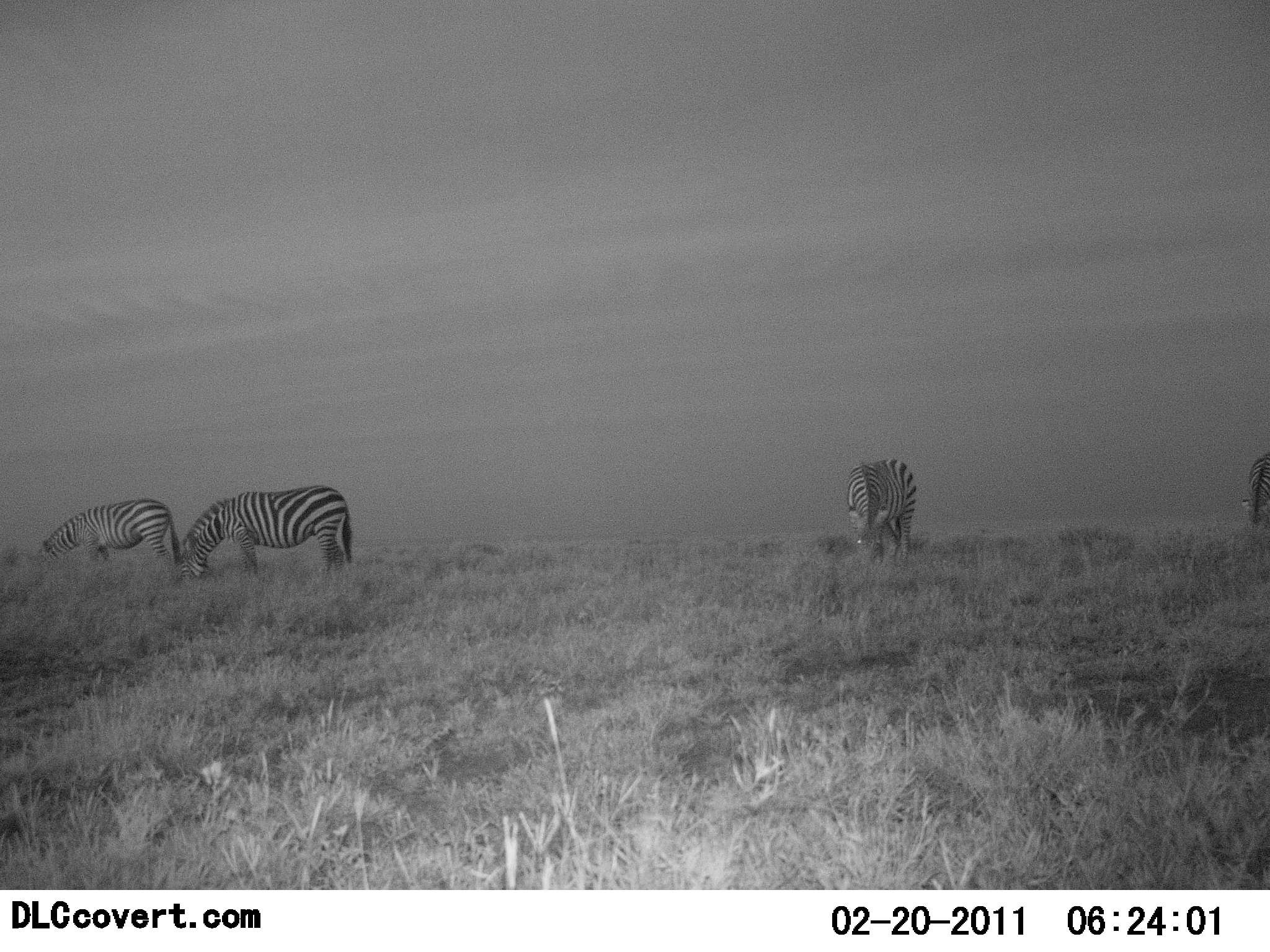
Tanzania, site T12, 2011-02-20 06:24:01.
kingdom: Animalia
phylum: Chordata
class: Mammalia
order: Perissodactyla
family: Equidae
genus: Equus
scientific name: Equus quagga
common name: plains zebra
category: zebra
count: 4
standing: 27%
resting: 0%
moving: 0%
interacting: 0%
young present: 0%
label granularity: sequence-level